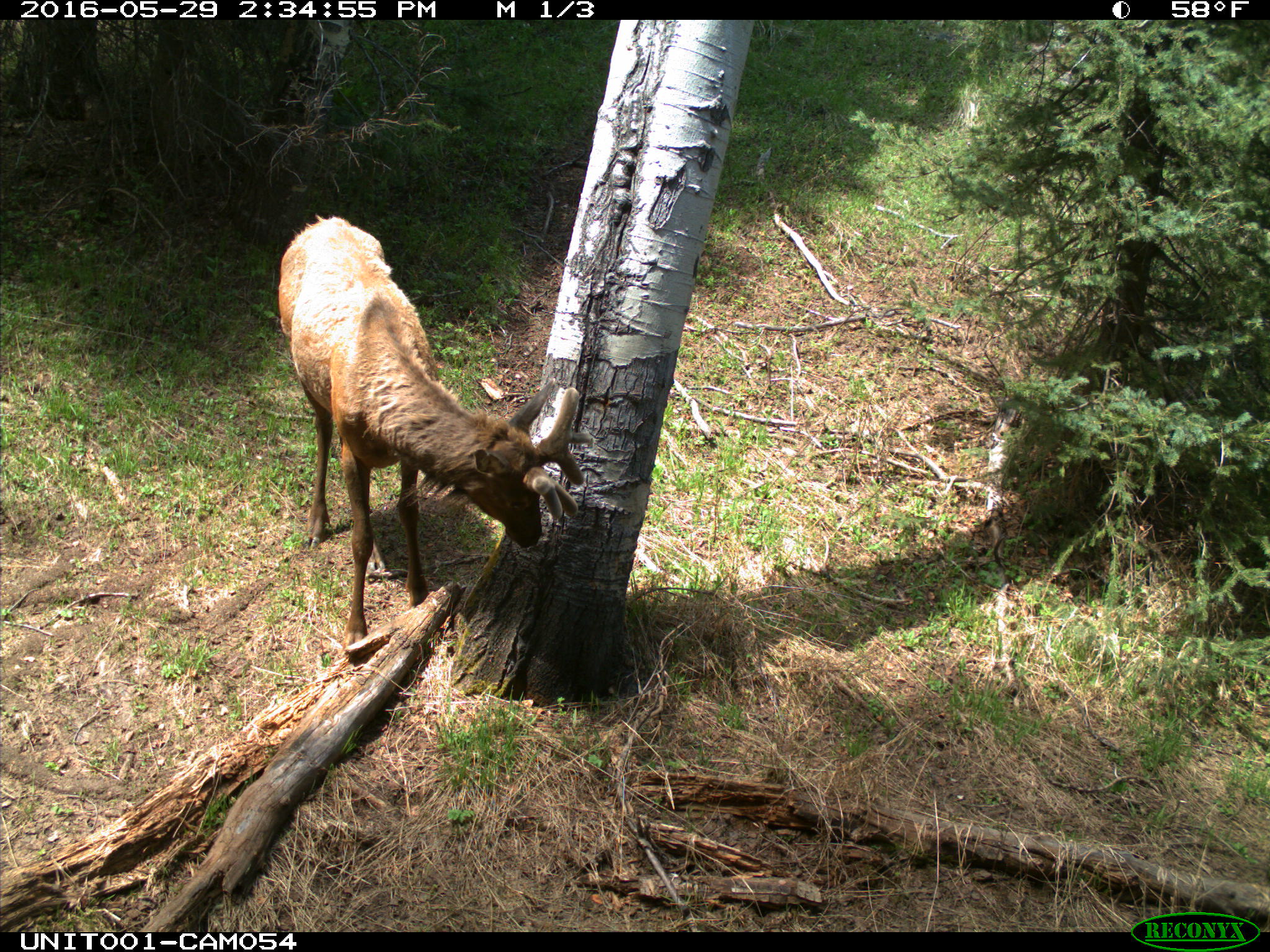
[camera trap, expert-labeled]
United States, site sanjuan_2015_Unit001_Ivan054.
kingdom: Animalia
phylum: Chordata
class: Mammalia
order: Artiodactyla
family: Cervidae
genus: Cervus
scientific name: Cervus elaphus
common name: red deer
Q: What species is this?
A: Cervus elaphus (red deer).